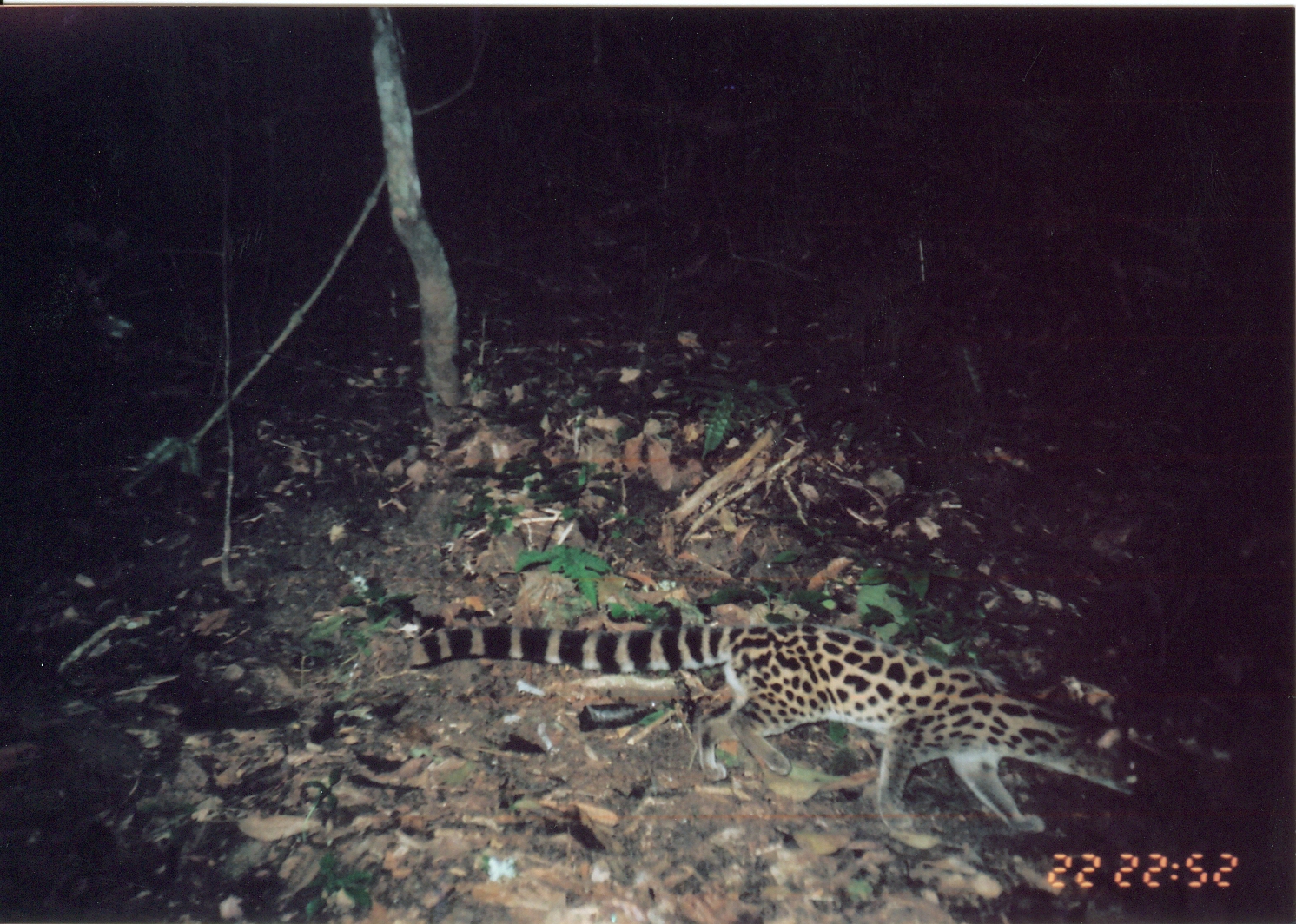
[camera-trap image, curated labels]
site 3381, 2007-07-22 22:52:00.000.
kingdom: Animalia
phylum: Chordata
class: Mammalia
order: Carnivora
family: Viverridae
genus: Genetta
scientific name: Genetta servalina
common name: servaline genet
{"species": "Genetta servalina (servaline genet)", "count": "1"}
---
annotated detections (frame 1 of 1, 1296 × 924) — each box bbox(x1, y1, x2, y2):
genetta servalina: bbox(410, 621, 1135, 852)